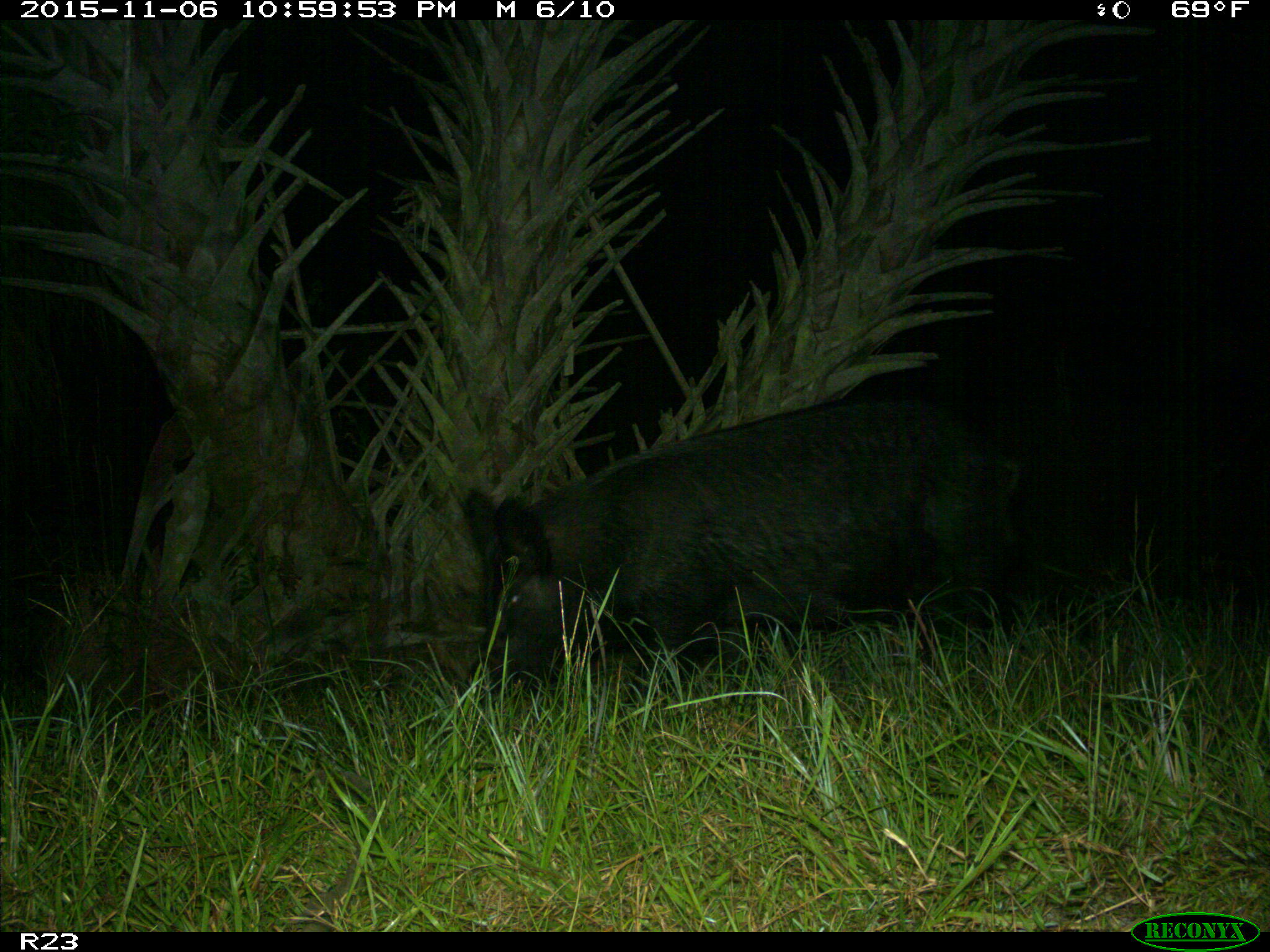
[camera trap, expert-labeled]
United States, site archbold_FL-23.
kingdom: Animalia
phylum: Chordata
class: Mammalia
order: Artiodactyla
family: Suidae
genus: Sus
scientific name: Sus scrofa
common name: wild boar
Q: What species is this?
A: Sus scrofa (wild boar).